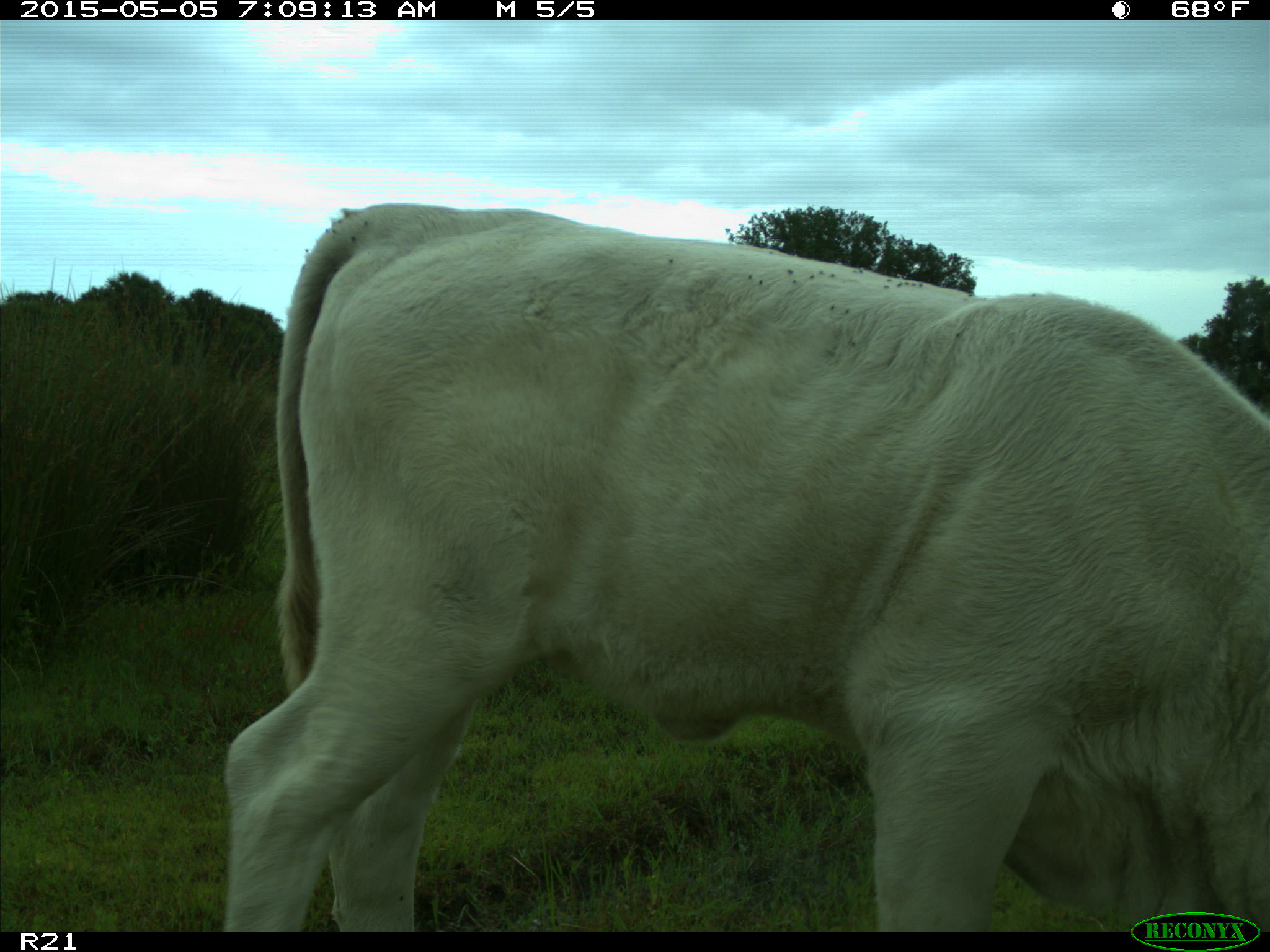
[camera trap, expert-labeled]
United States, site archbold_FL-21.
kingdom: Animalia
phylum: Chordata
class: Mammalia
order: Artiodactyla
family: Bovidae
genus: Bos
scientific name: Bos taurus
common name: domestic cow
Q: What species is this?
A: Bos taurus (domestic cow).